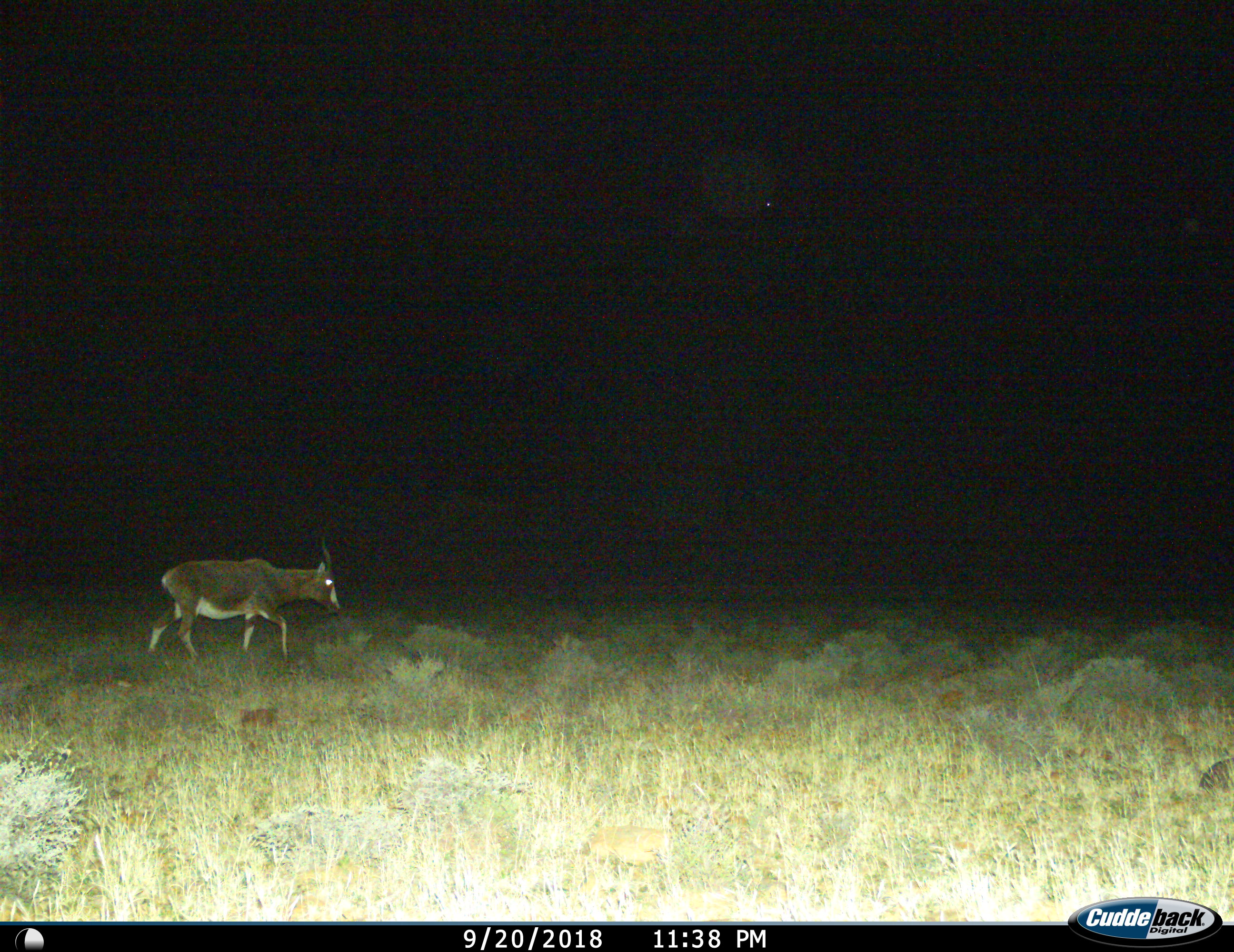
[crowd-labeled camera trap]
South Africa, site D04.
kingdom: Animalia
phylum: Chordata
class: Mammalia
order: Artiodactyla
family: Bovidae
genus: Damaliscus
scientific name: Damaliscus pygargus phillipsi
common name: blesbok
Blesbok (Damaliscus pygargus phillipsi), count 1. Behavior (volunteer vote fractions): standing 0%, resting 0%, moving 100%, interacting 0%. Young present (vote fraction): 0%. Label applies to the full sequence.